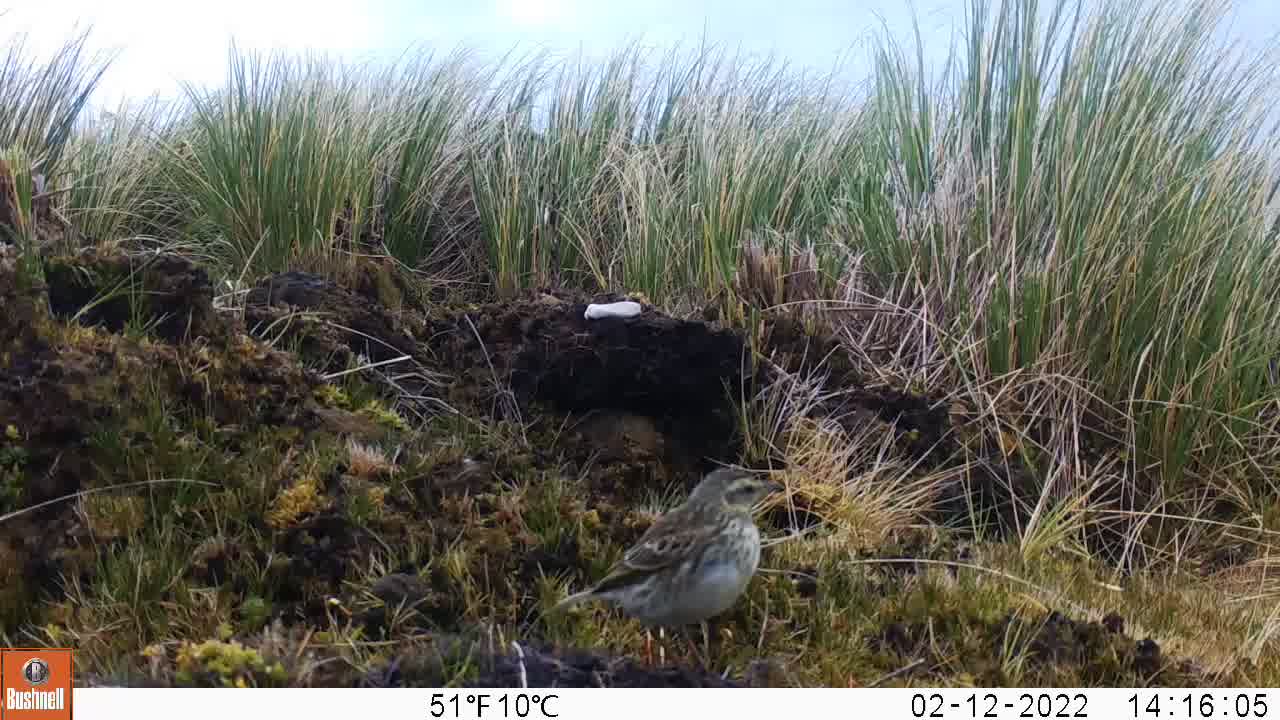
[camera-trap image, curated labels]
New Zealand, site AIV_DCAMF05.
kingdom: Animalia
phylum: Chordata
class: Aves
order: Passeriformes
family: Motacillidae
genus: Anthus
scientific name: Anthus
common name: pipit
Pipit (Anthus).